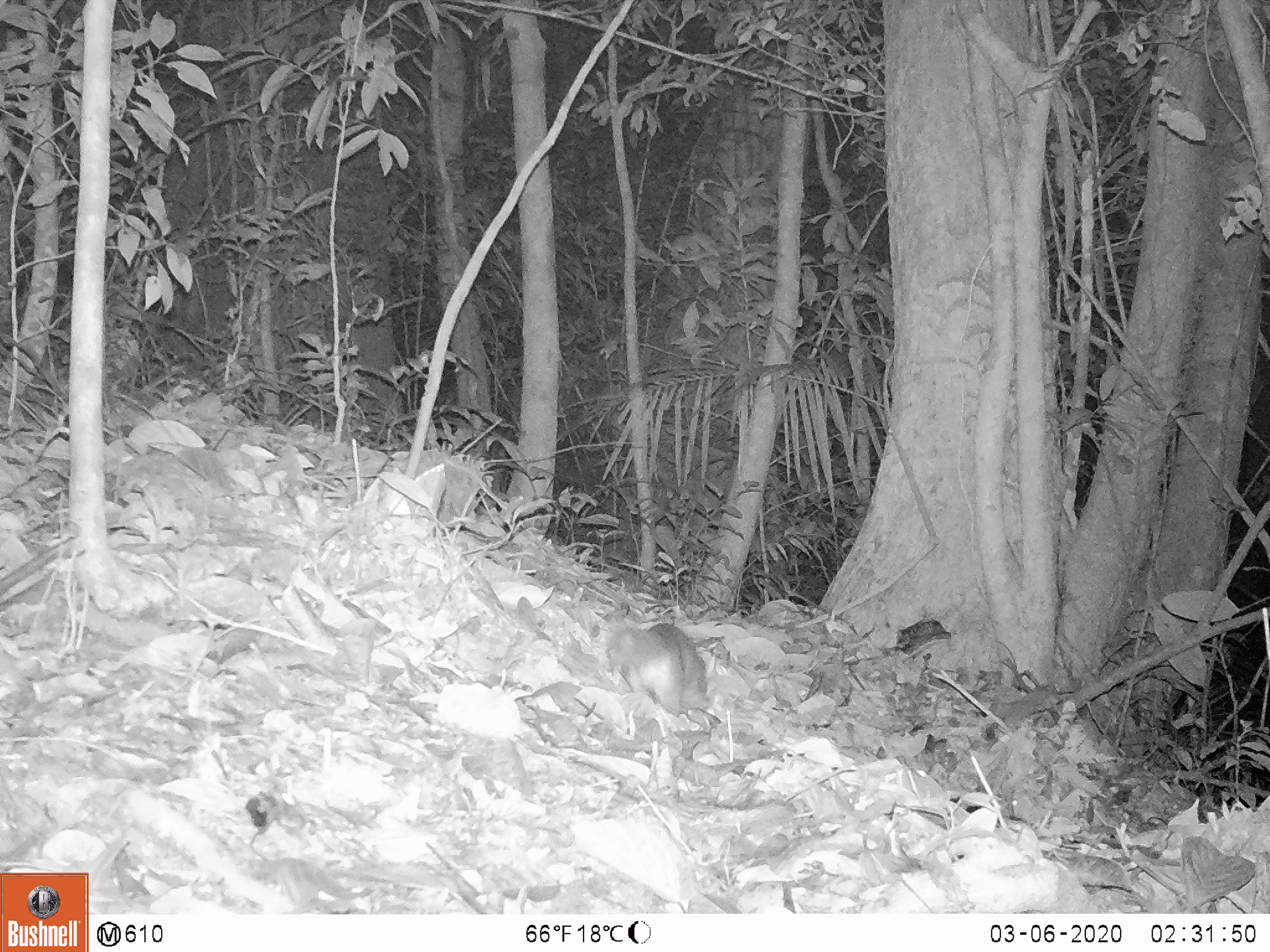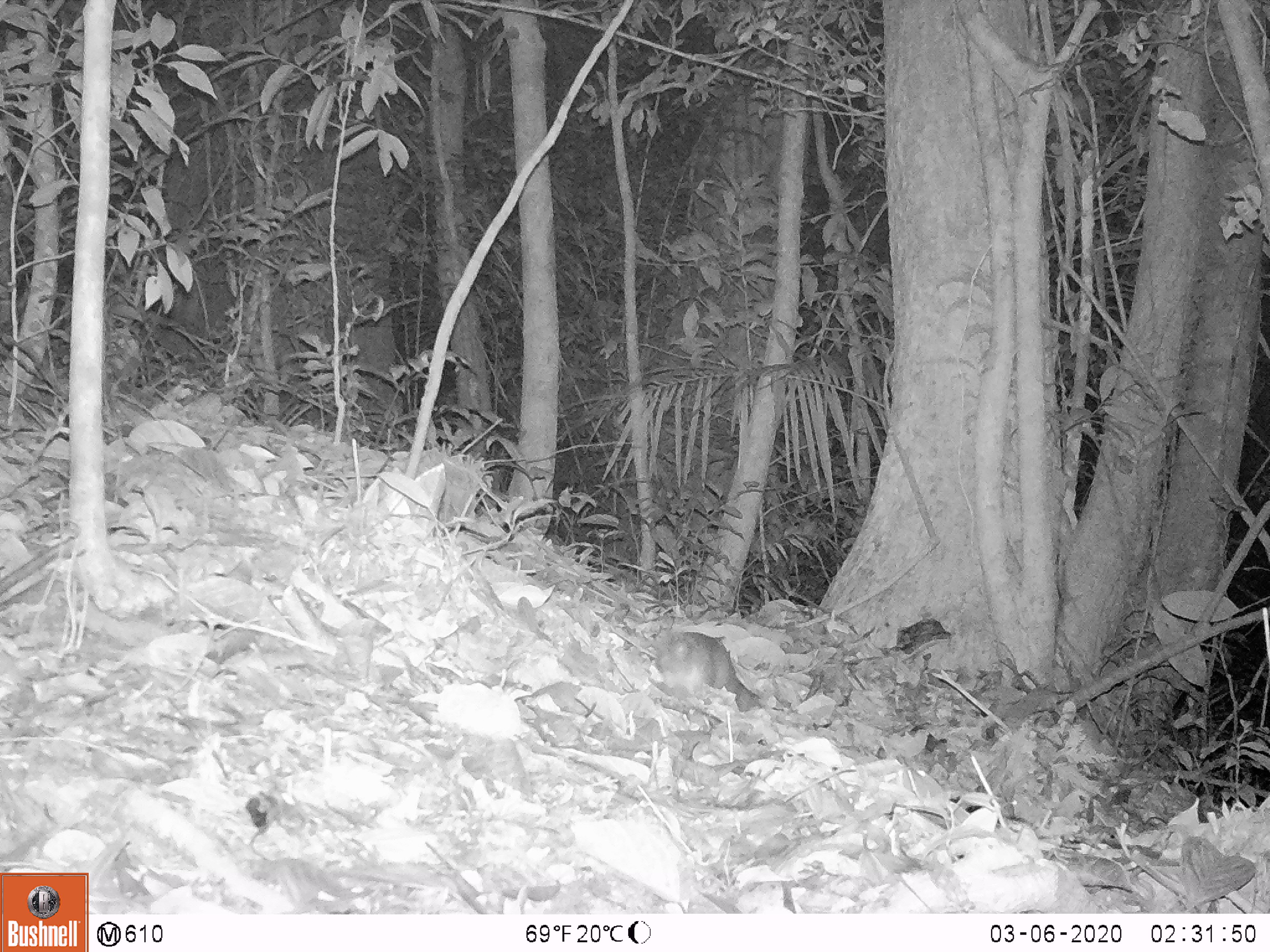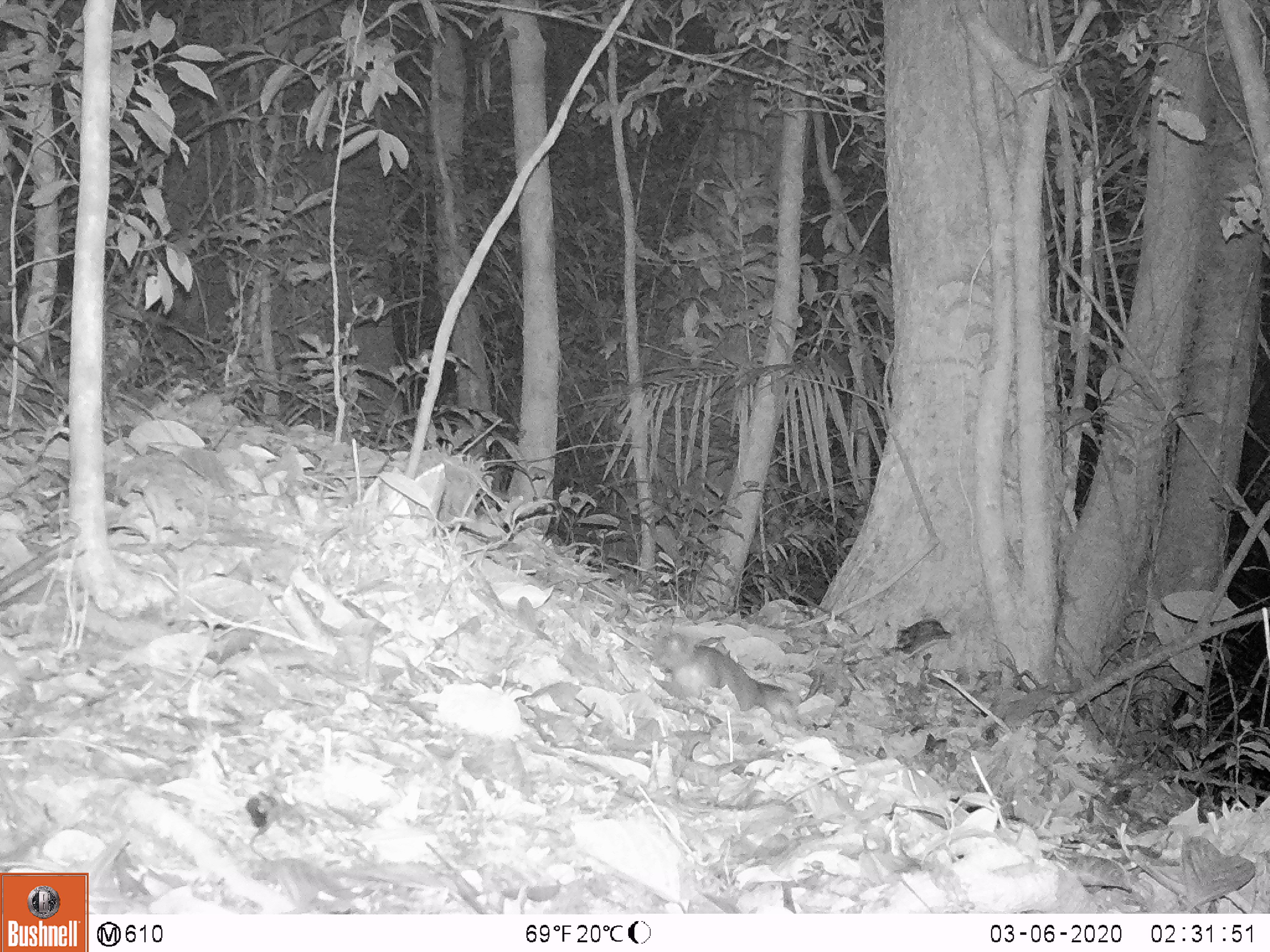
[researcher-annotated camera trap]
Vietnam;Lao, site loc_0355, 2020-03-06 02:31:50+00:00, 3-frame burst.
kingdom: Animalia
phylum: Chordata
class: Mammalia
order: Carnivora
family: Mustelidae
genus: Melogale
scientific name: Melogale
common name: ferret badger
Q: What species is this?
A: Ferret badger (Melogale).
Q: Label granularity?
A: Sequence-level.